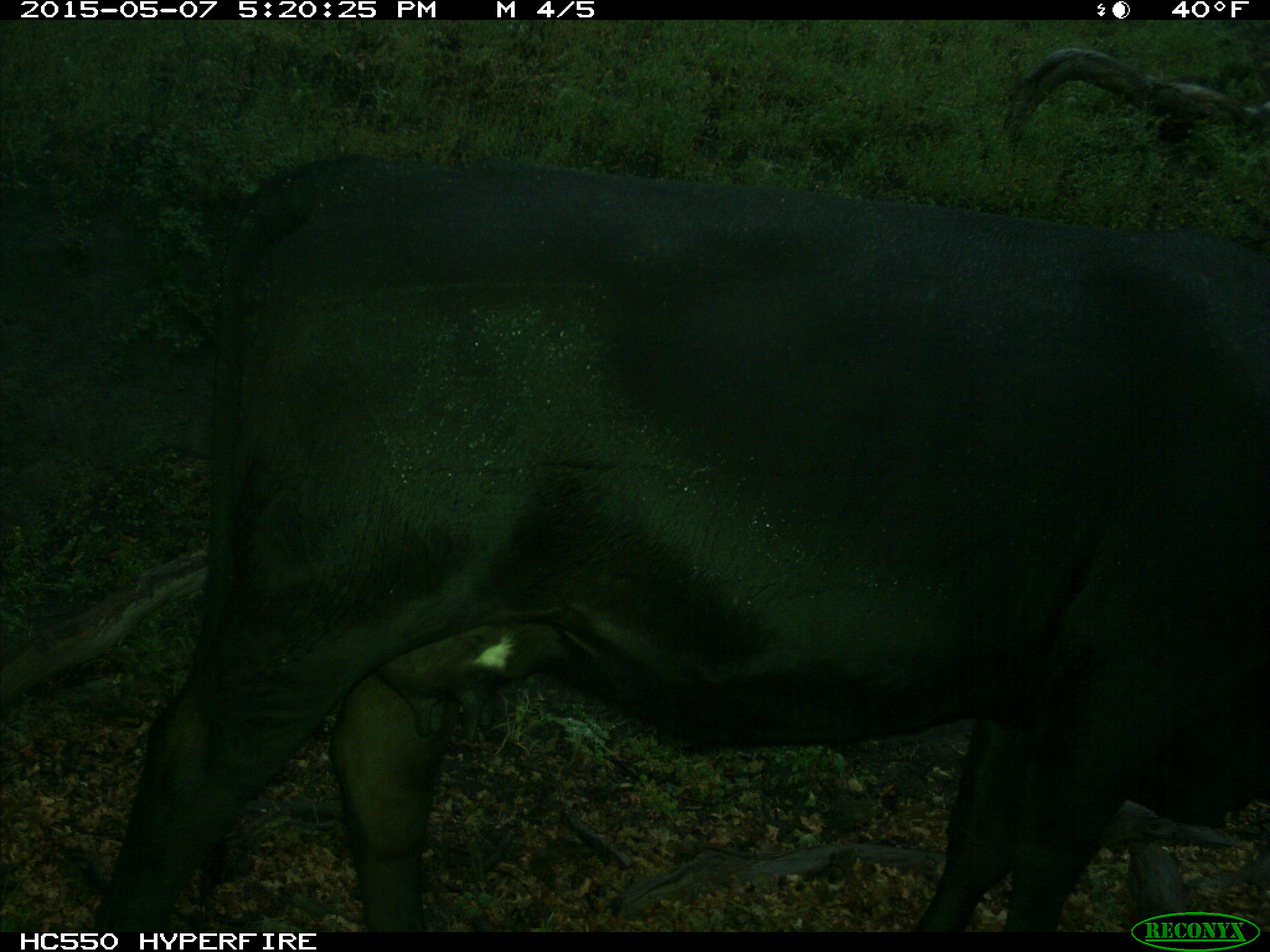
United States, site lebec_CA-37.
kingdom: Animalia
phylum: Chordata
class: Mammalia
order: Artiodactyla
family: Bovidae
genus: Bos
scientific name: Bos taurus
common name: domestic cow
Bos taurus (domestic cow).